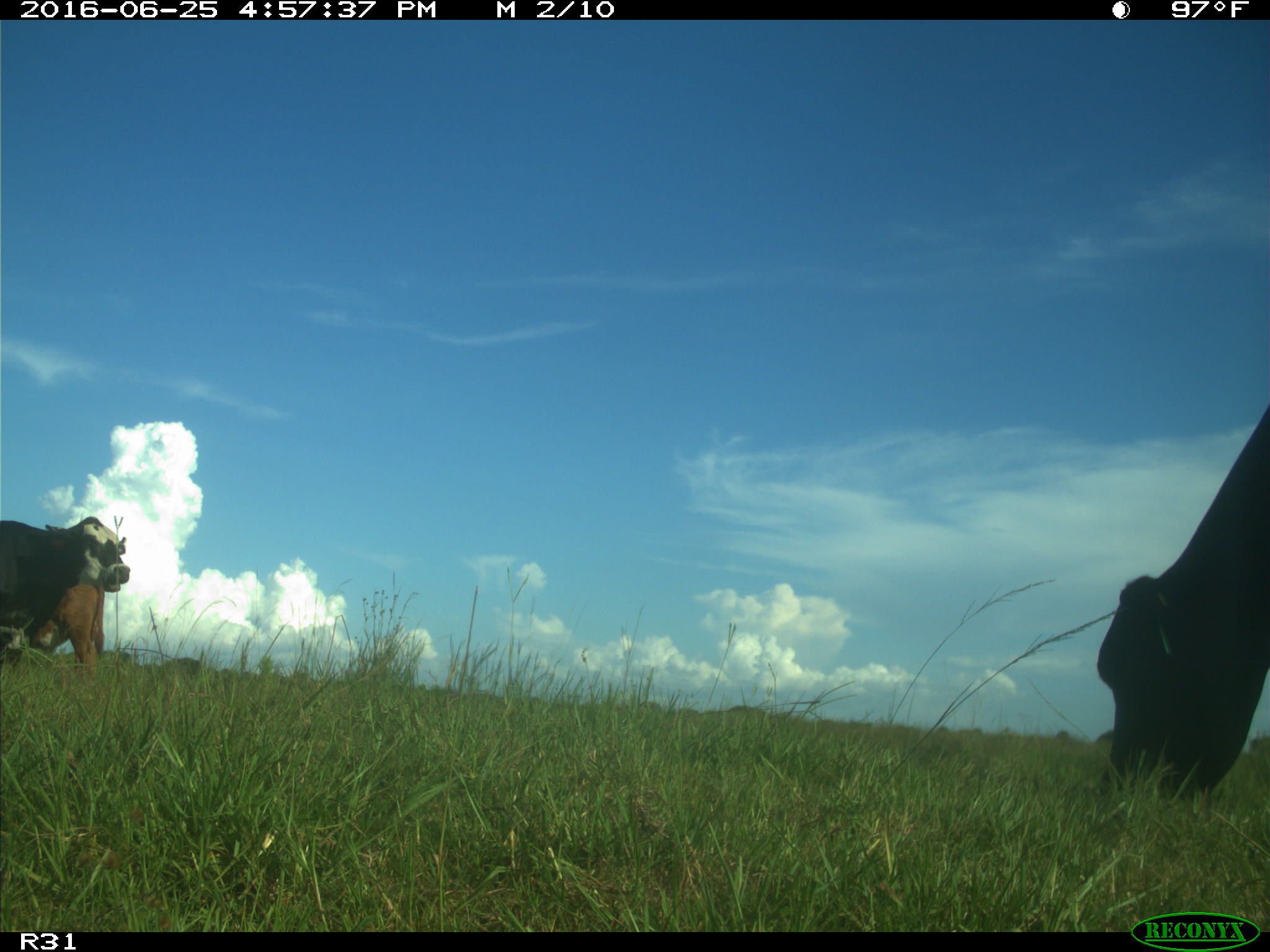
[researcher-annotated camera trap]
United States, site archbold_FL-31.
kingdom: Animalia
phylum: Chordata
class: Mammalia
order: Artiodactyla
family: Bovidae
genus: Bos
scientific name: Bos taurus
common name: domestic cow